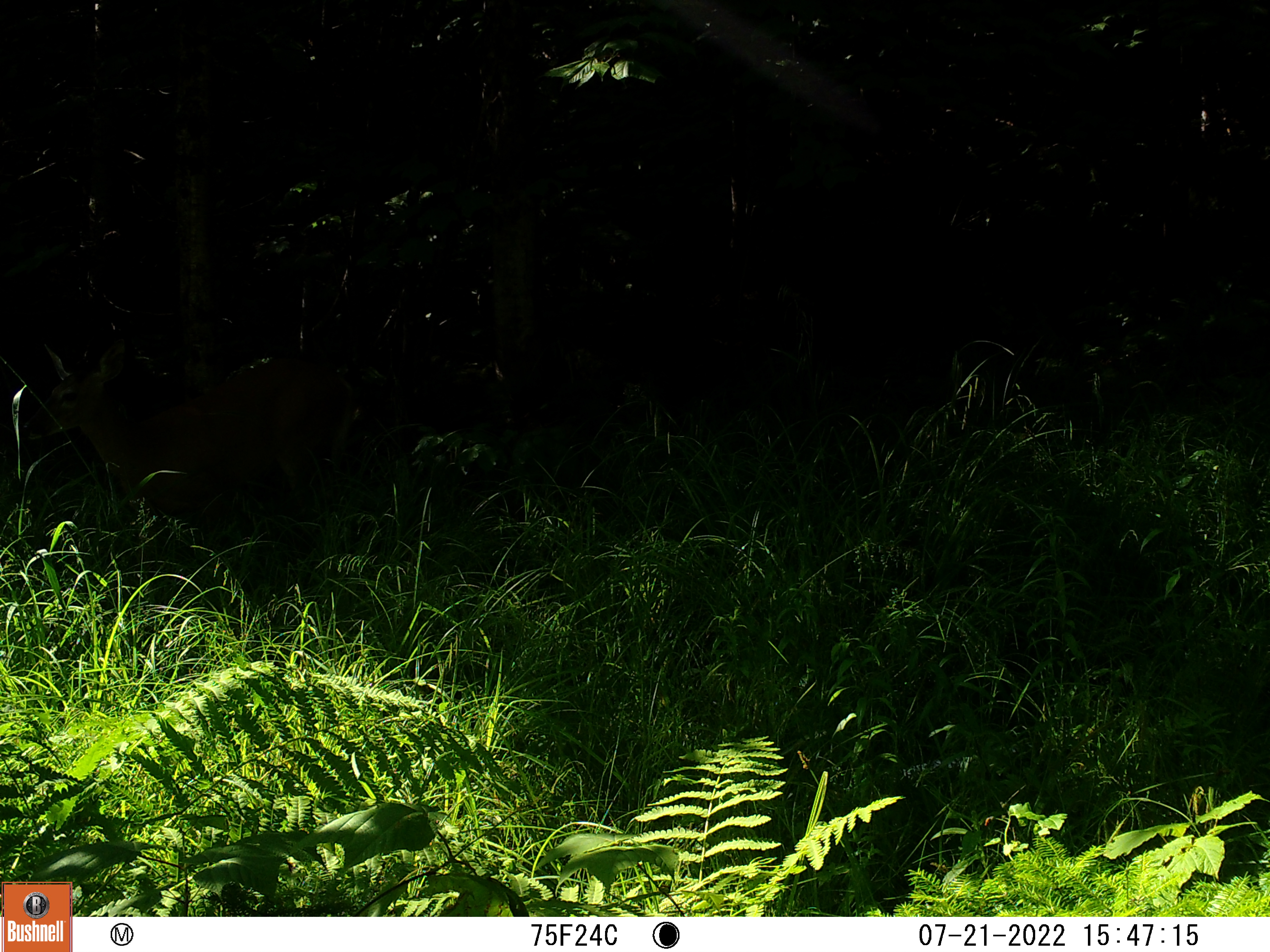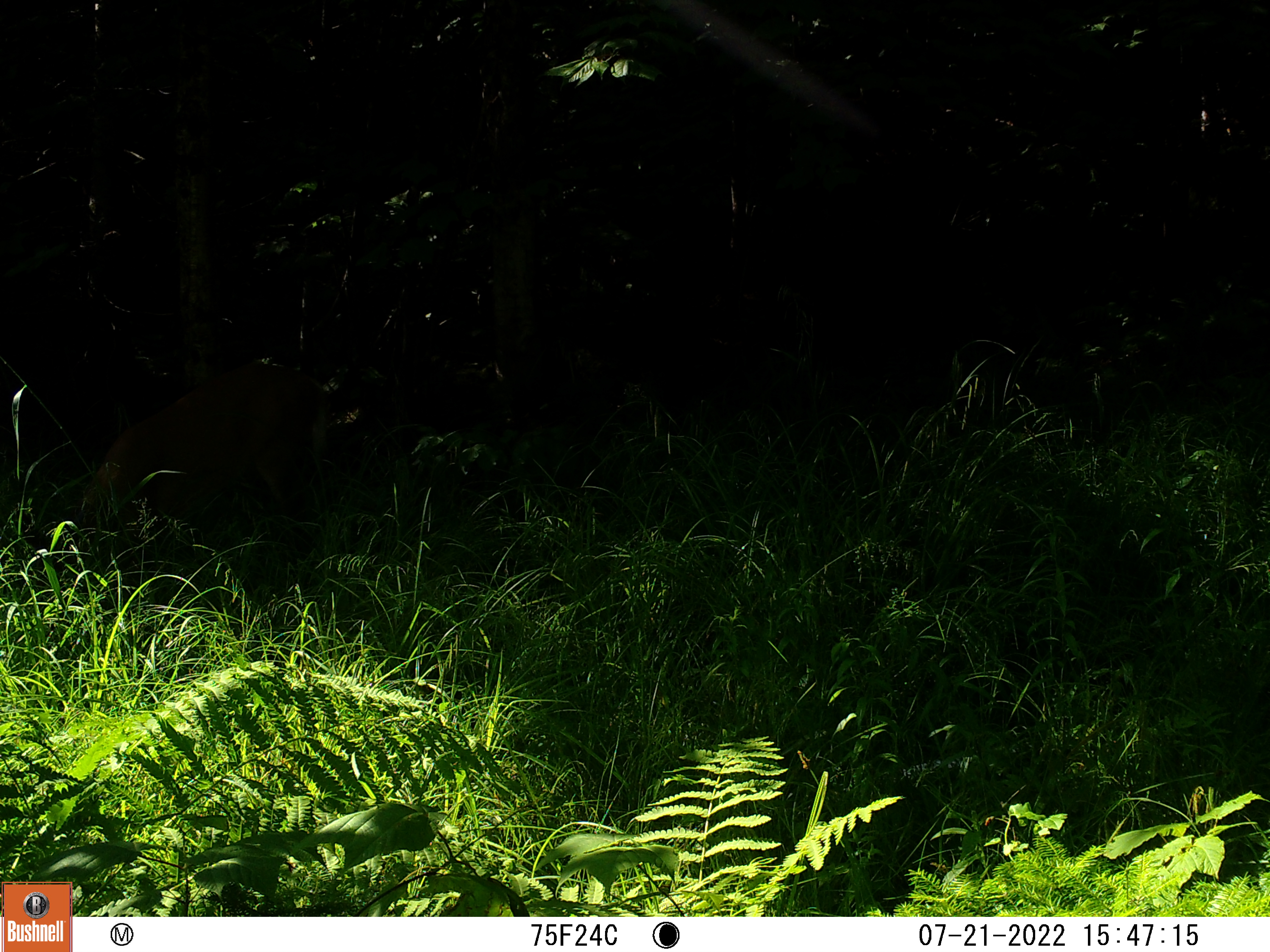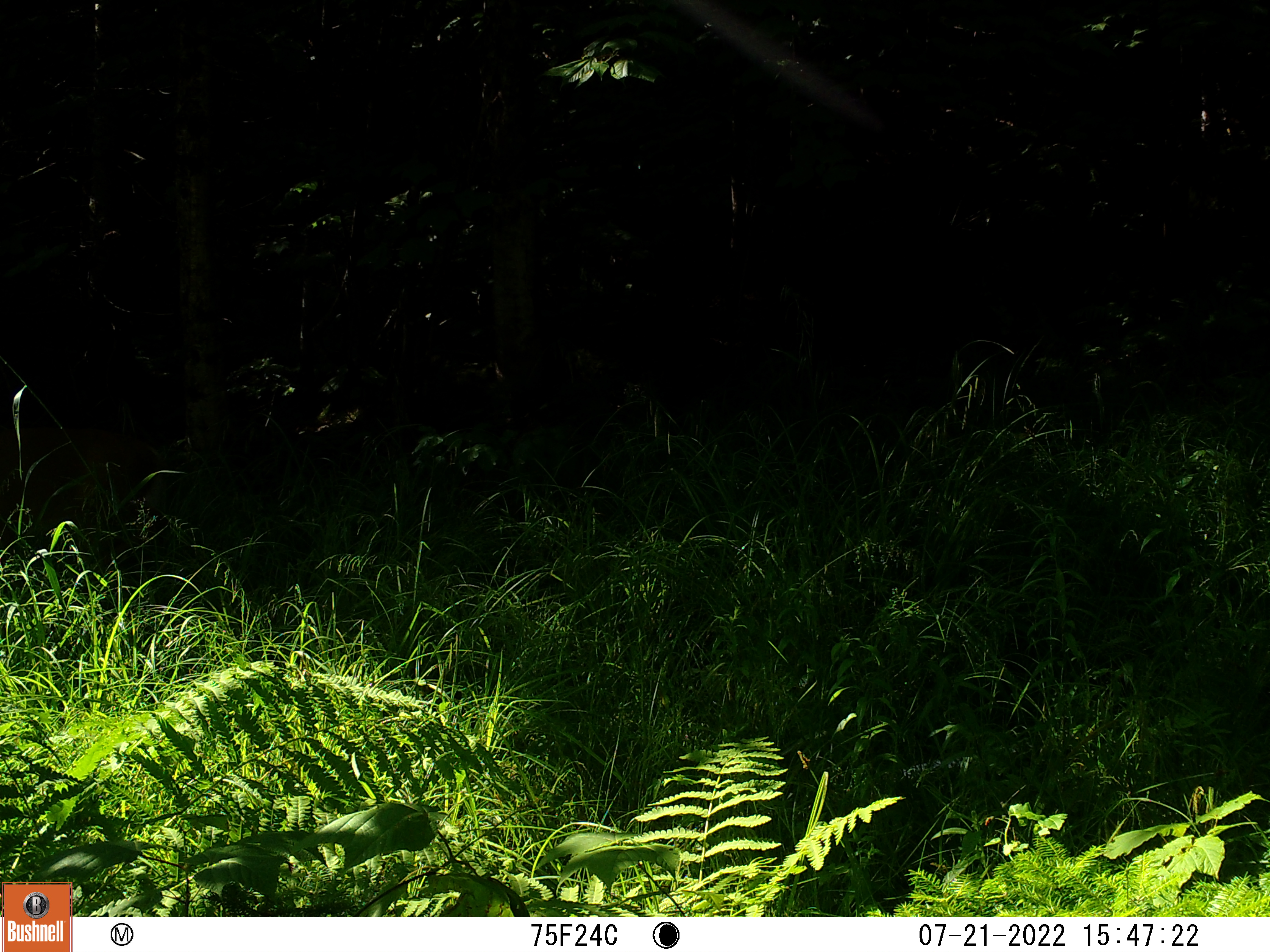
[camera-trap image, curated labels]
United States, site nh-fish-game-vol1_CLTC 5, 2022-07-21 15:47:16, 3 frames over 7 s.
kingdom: Animalia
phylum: Chordata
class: Mammalia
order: Artiodactyla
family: Cervidae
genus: Odocoileus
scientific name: Odocoileus virginianus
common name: white-tailed deer